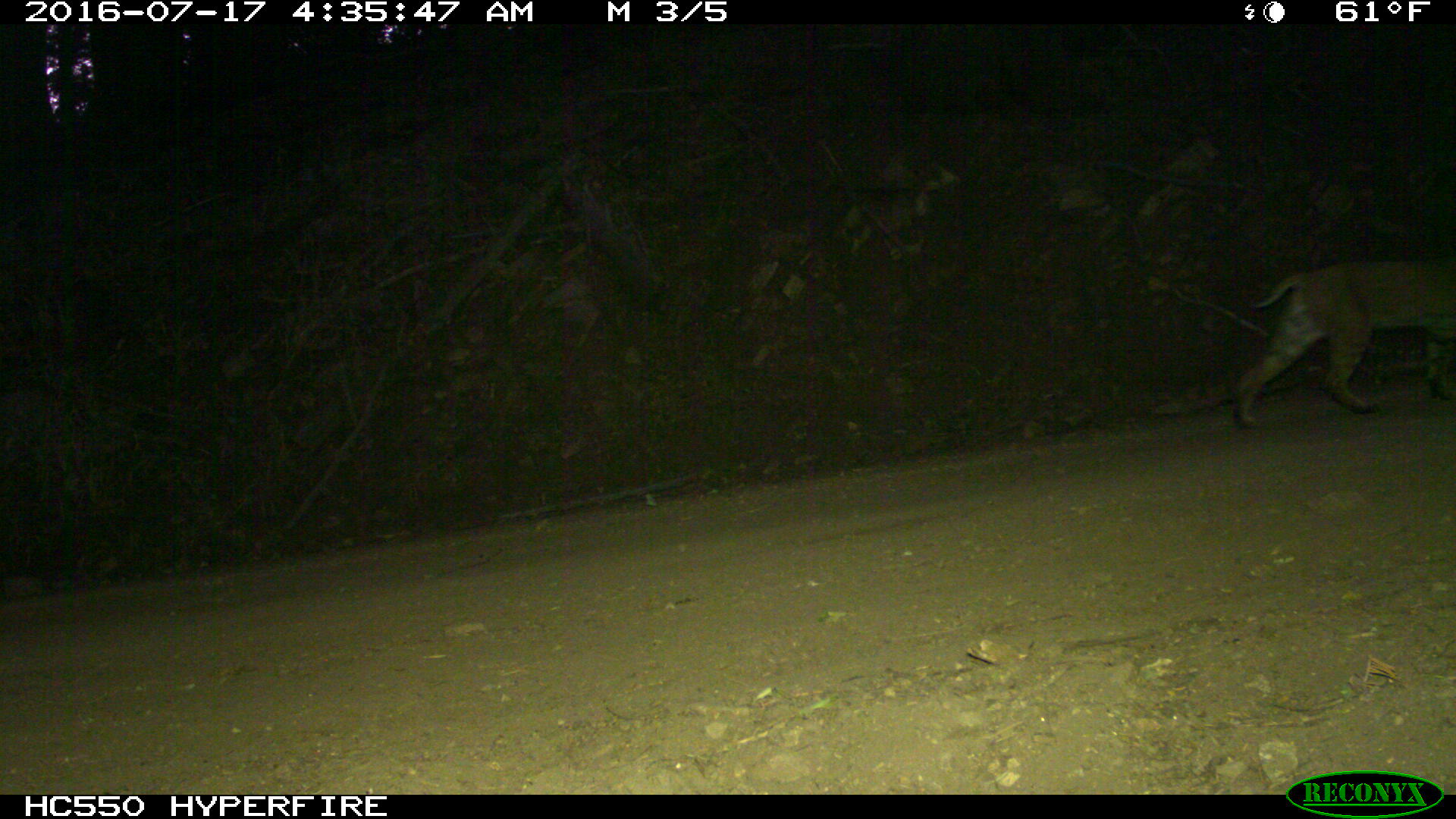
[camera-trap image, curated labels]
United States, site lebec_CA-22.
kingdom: Animalia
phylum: Chordata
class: Mammalia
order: Carnivora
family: Felidae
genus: Lynx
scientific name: Lynx rufus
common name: bobcat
Lynx rufus (bobcat).